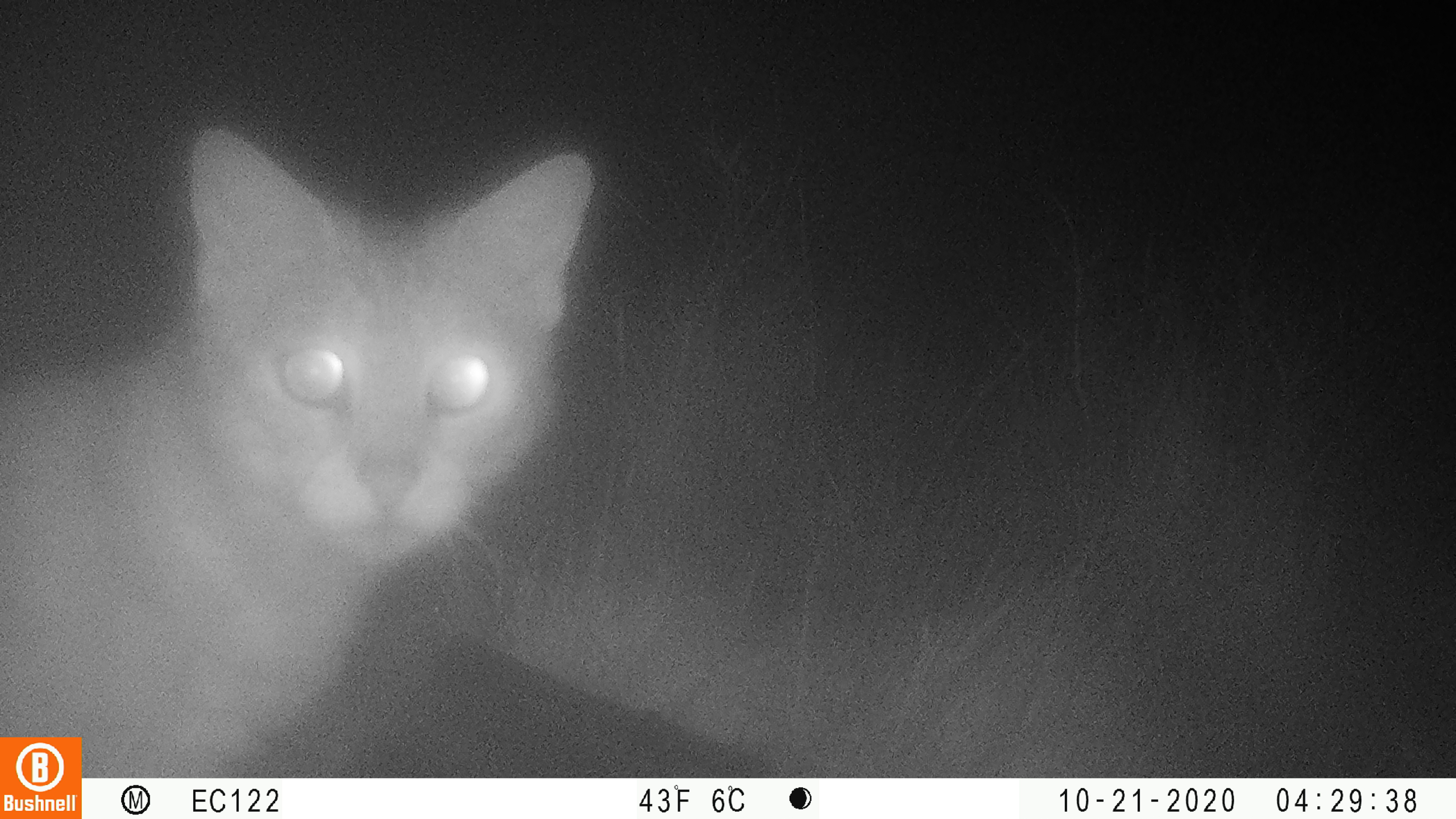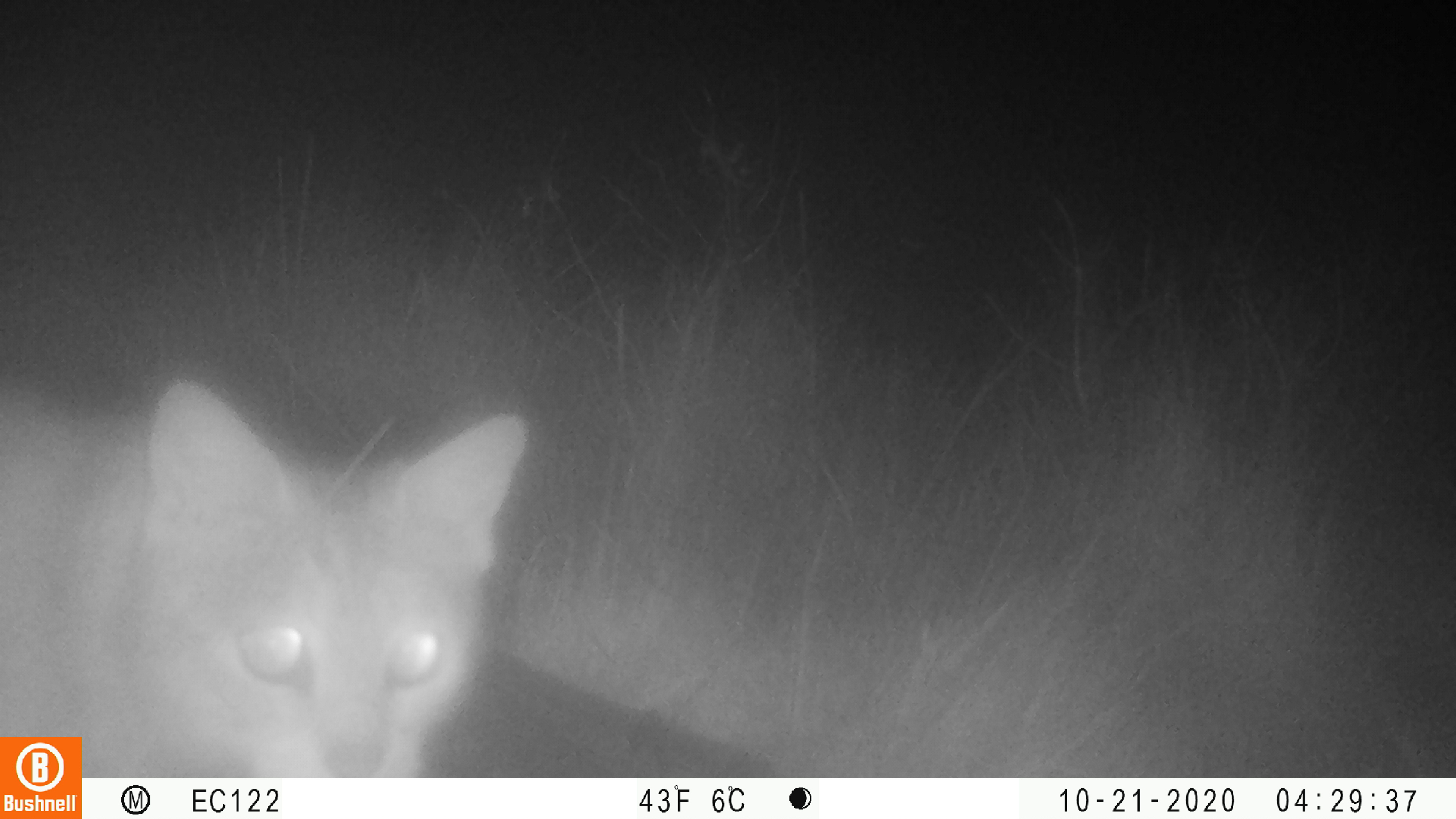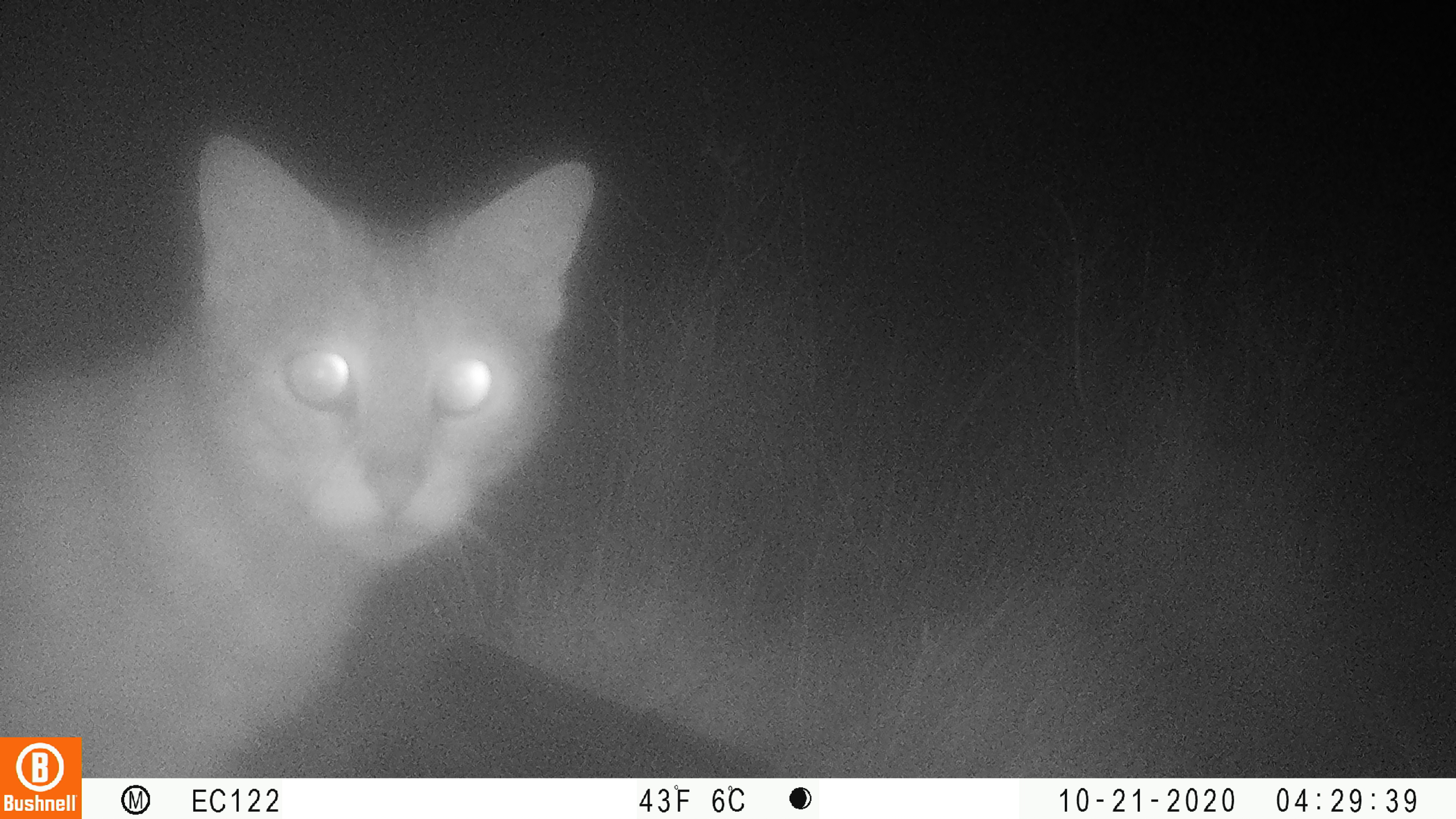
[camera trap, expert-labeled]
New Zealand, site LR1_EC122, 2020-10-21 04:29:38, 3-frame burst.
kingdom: Animalia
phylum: Chordata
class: Mammalia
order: Carnivora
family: Felidae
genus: Felis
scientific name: Felis catus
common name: domestic cat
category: cat